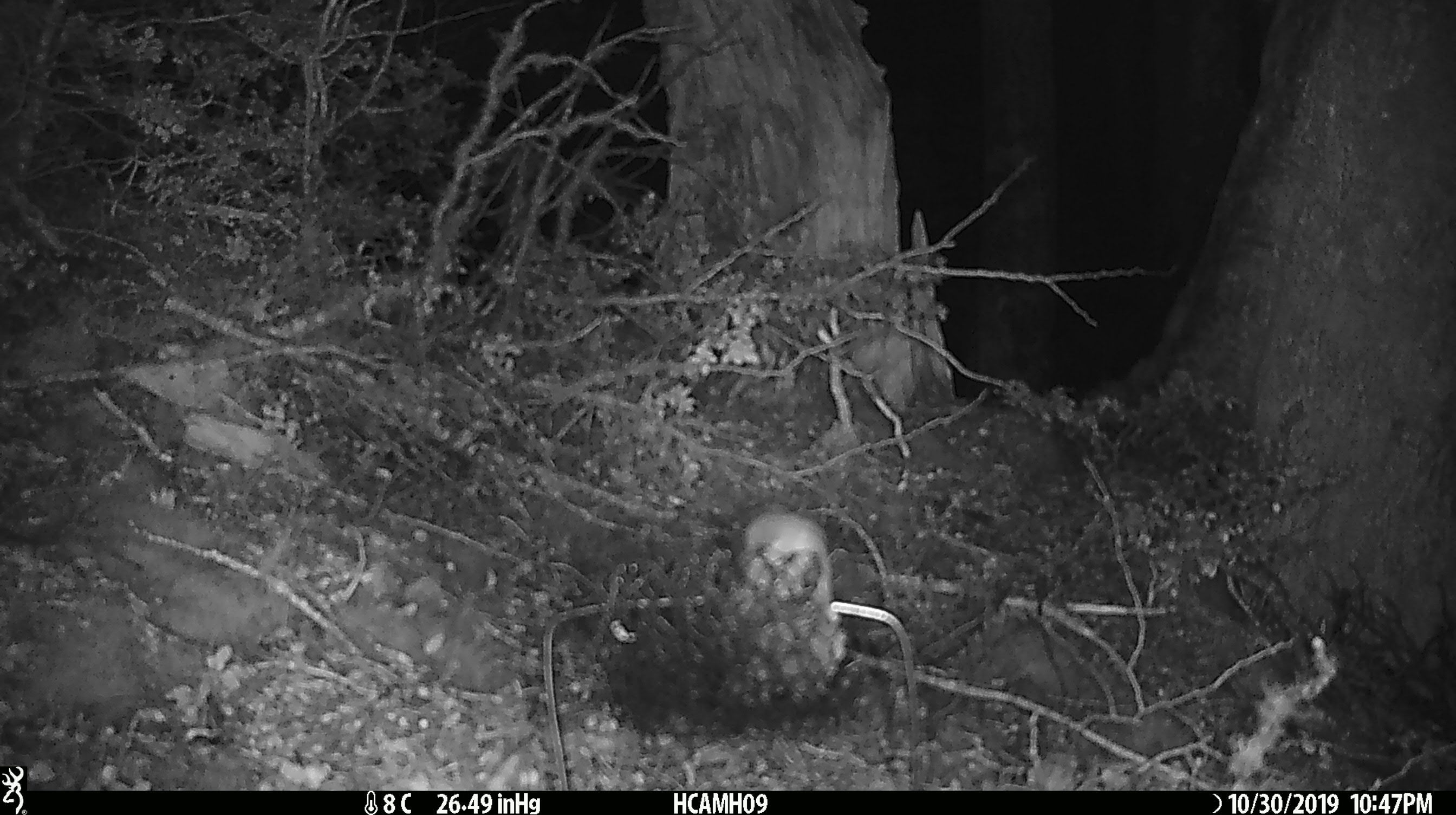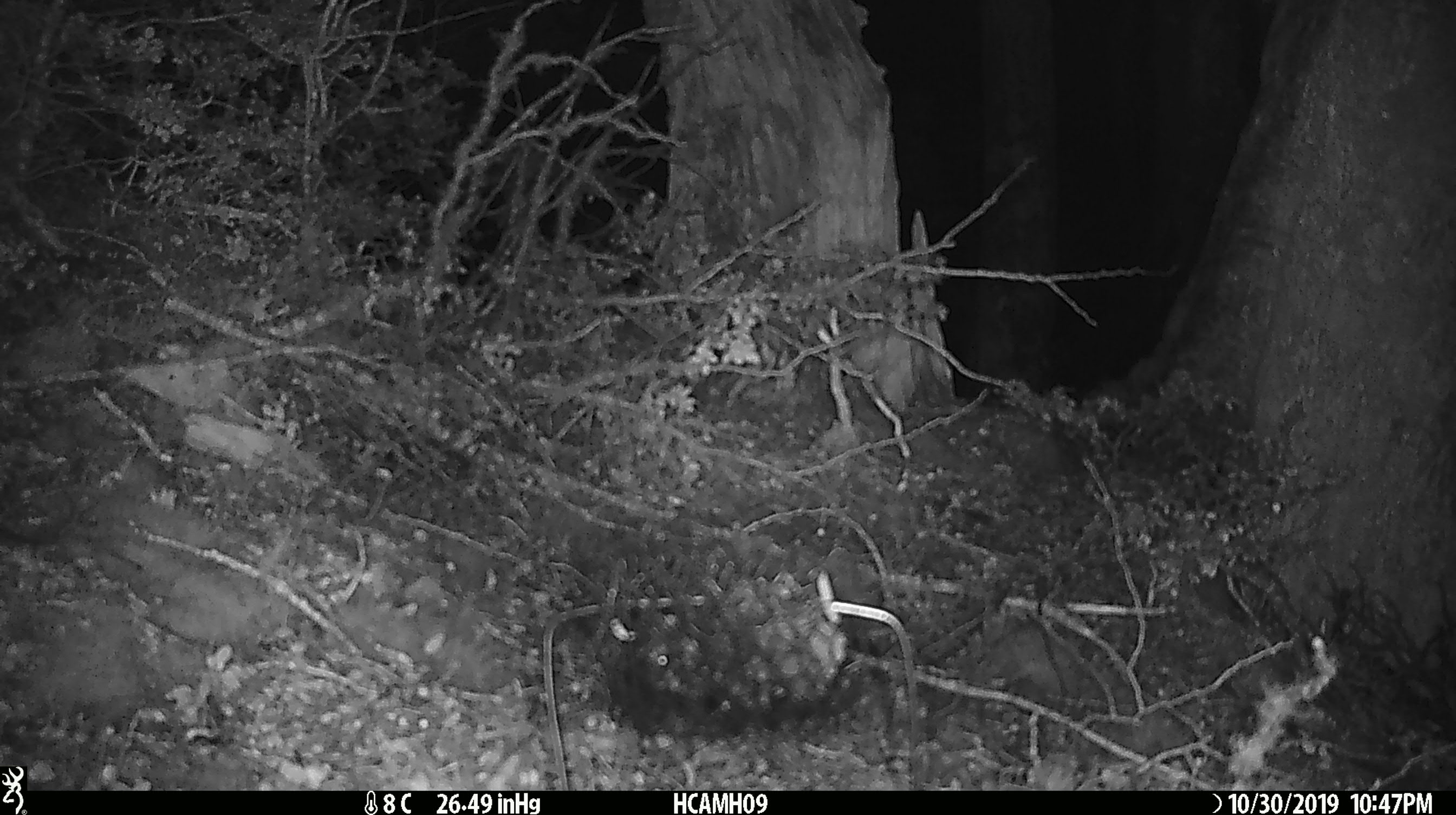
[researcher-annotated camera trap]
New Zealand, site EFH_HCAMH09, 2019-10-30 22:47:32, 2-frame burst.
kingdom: Animalia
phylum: Chordata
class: Mammalia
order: Rodentia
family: Muridae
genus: Mus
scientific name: Mus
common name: mouse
Mouse (Mus).